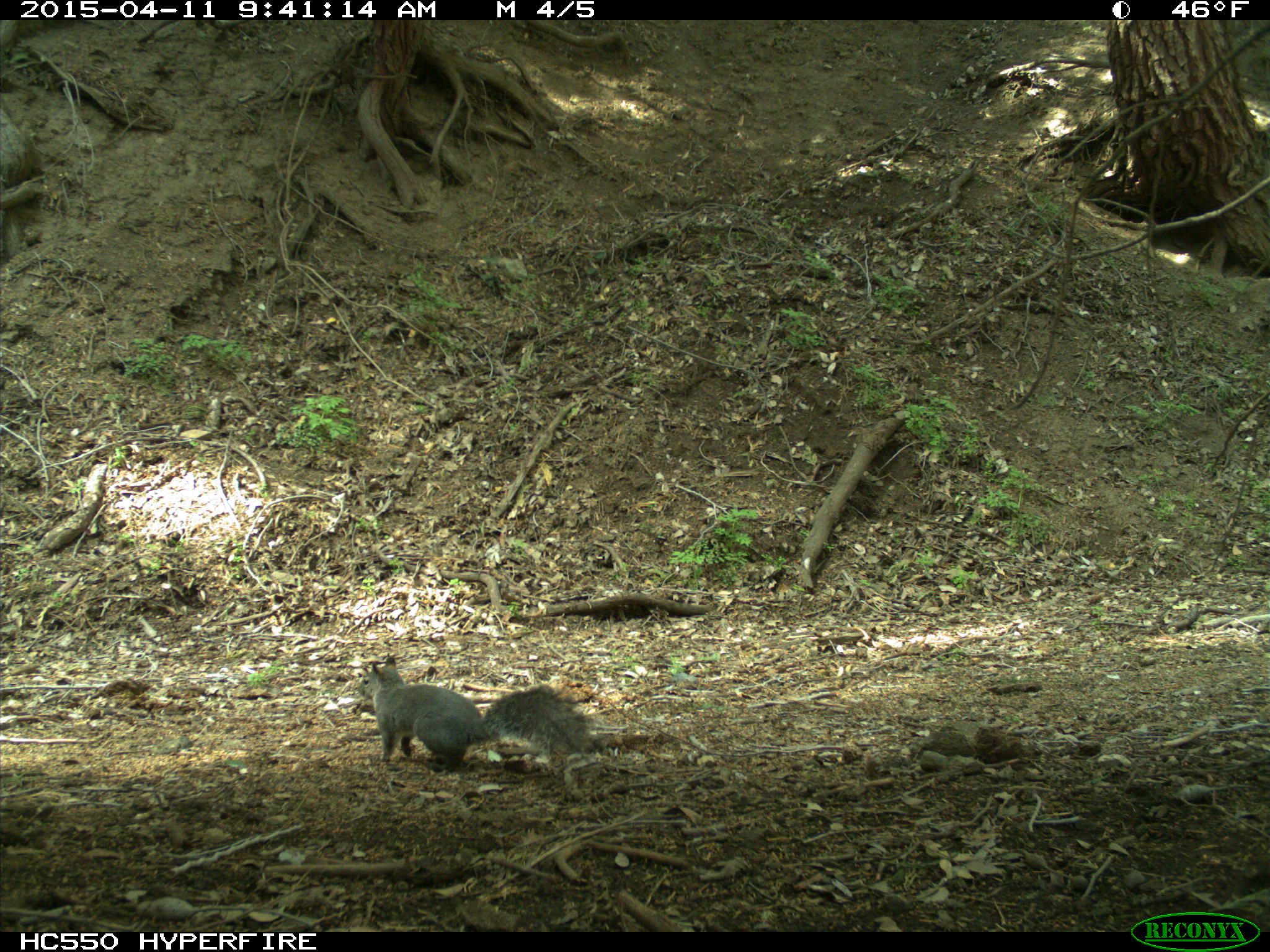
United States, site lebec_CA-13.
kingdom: Animalia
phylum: Chordata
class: Mammalia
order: Rodentia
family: Sciuridae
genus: Sciurus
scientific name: Sciurus carolinensis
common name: eastern gray squirrel